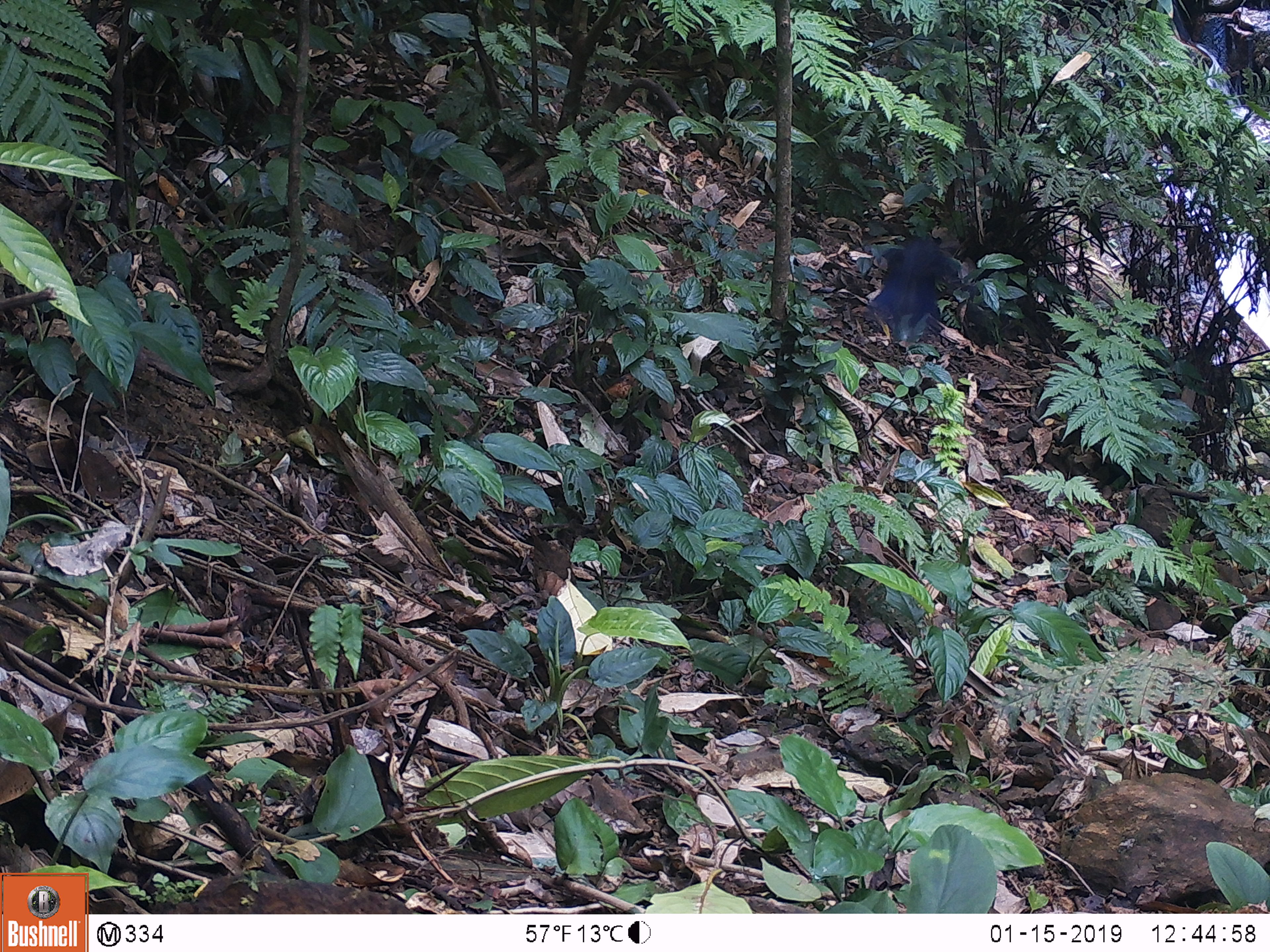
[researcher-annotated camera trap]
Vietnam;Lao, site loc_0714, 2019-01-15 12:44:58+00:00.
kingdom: Animalia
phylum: Chordata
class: Aves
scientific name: Aves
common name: bird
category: unidentified bird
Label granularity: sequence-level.